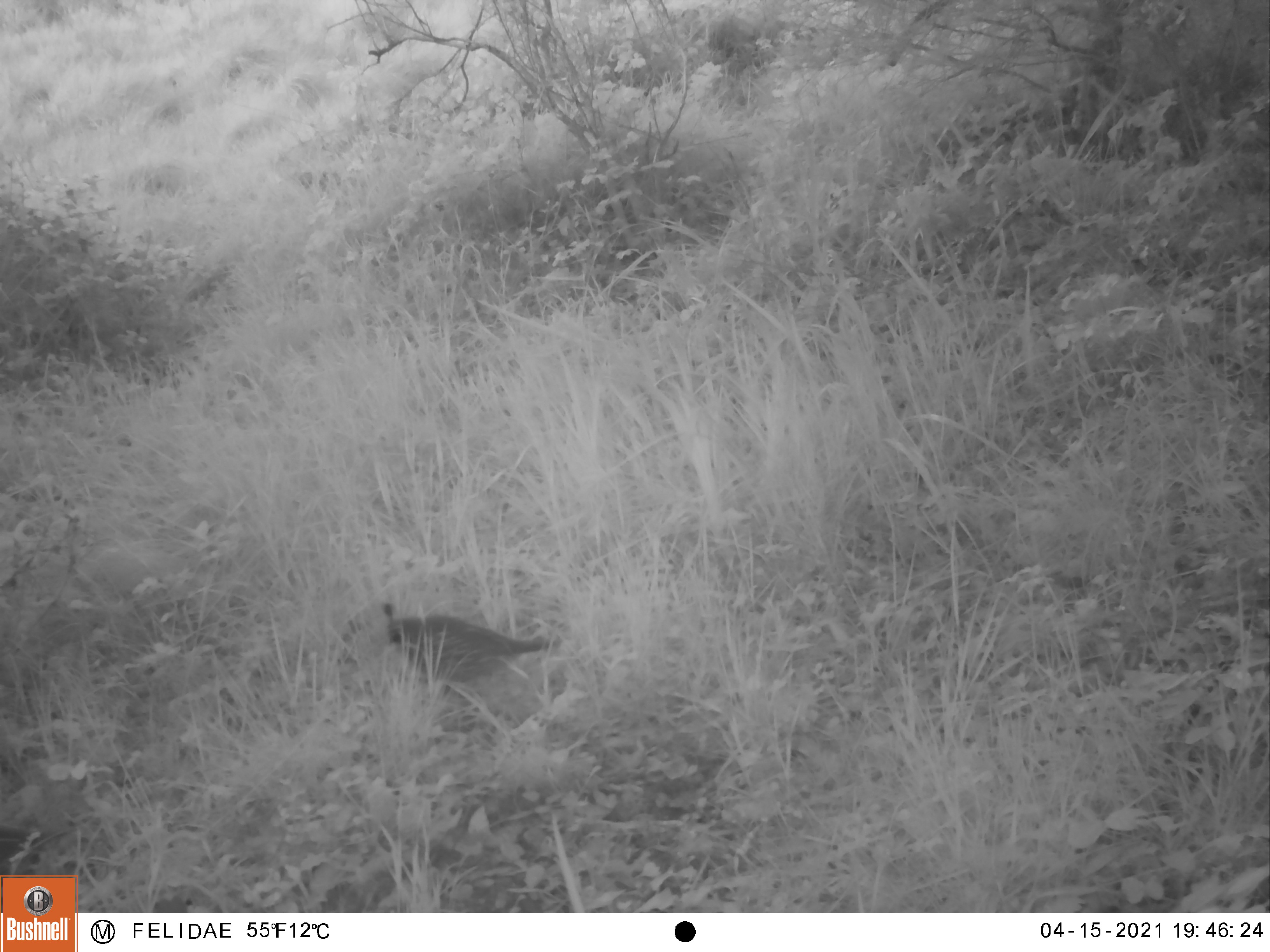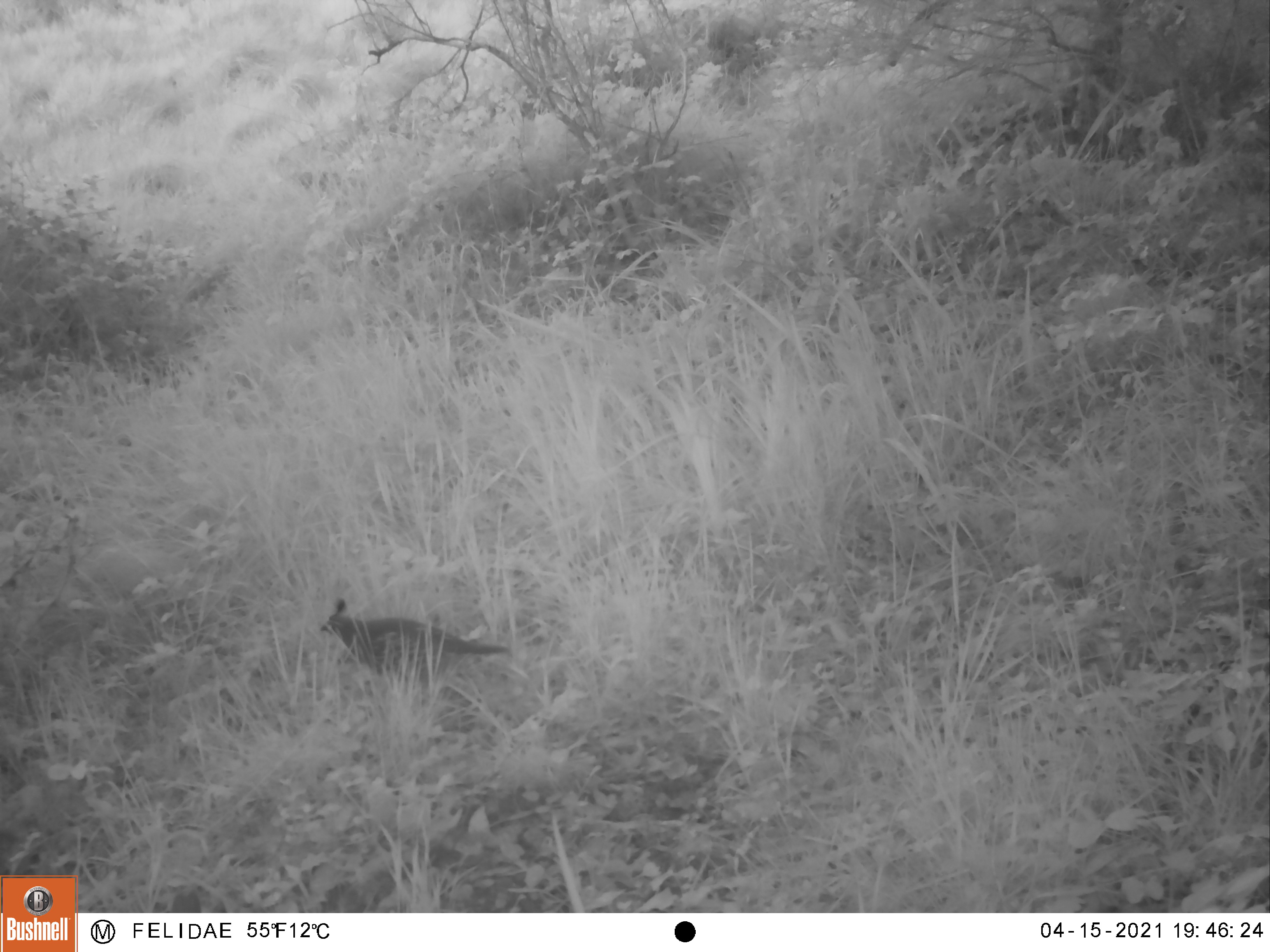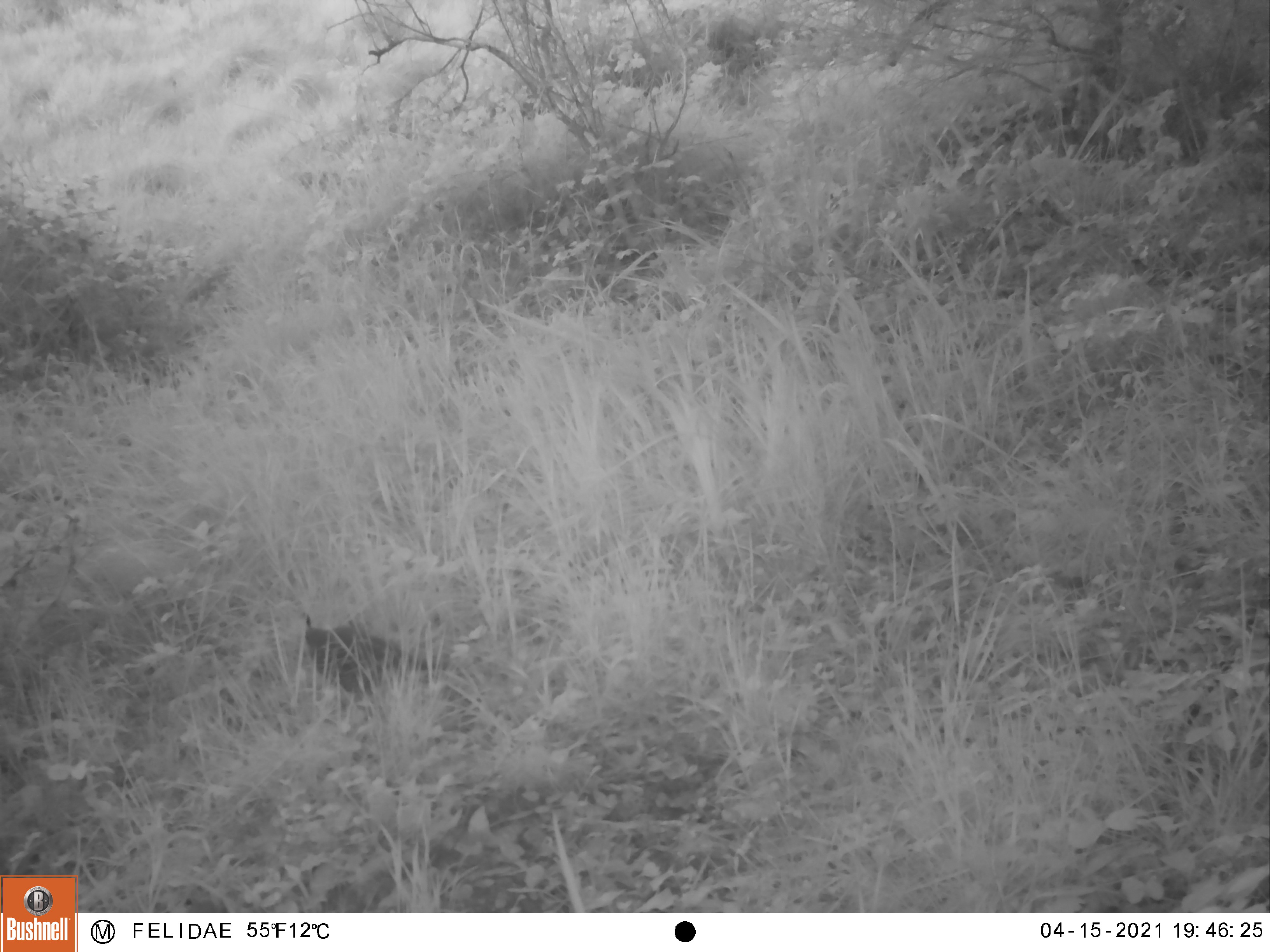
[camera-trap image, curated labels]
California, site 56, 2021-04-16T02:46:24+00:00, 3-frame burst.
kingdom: Animalia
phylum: Chordata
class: Aves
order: Galliformes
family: Odontophoridae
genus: Callipepla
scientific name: Callipepla californica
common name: california quail